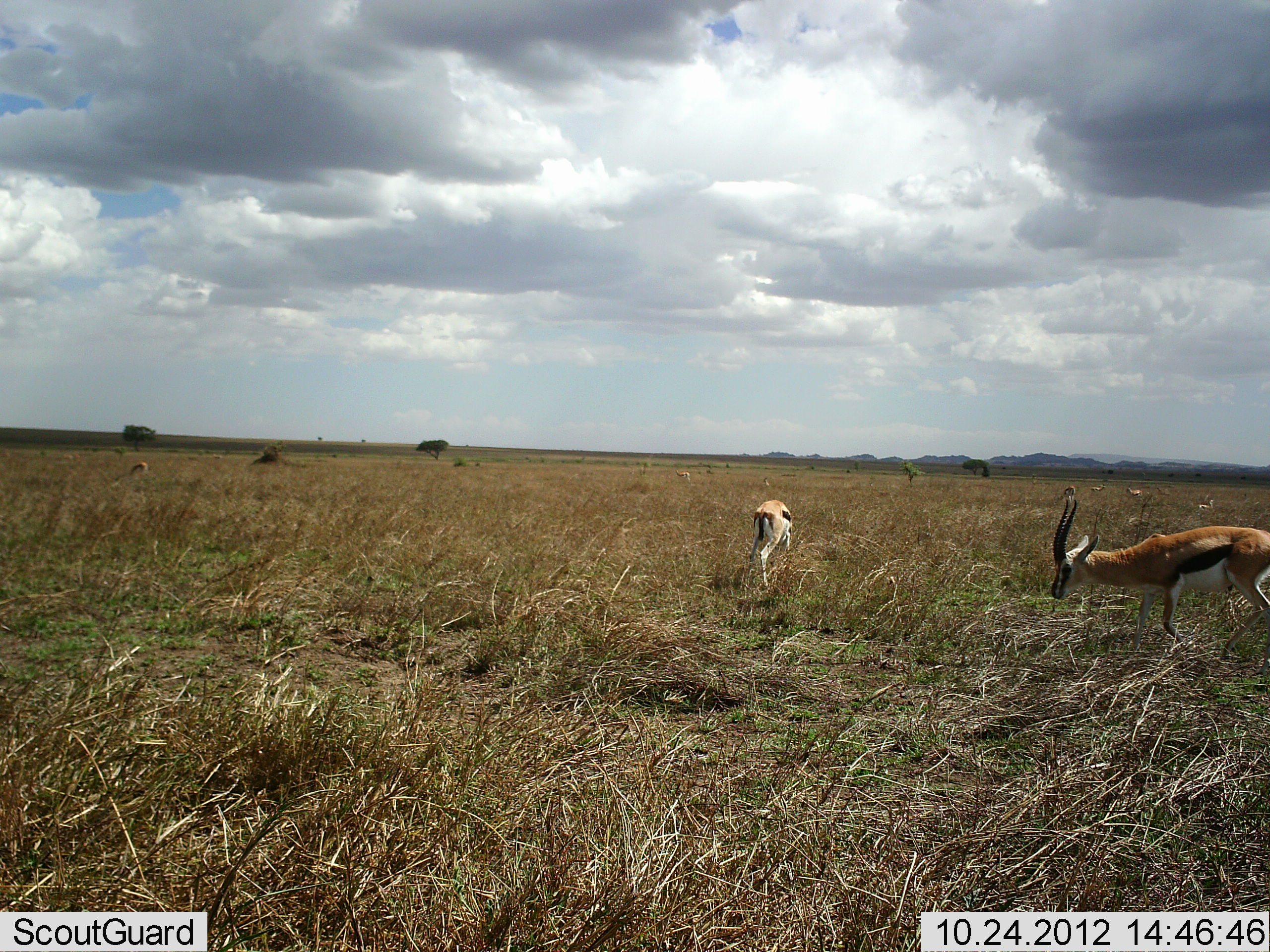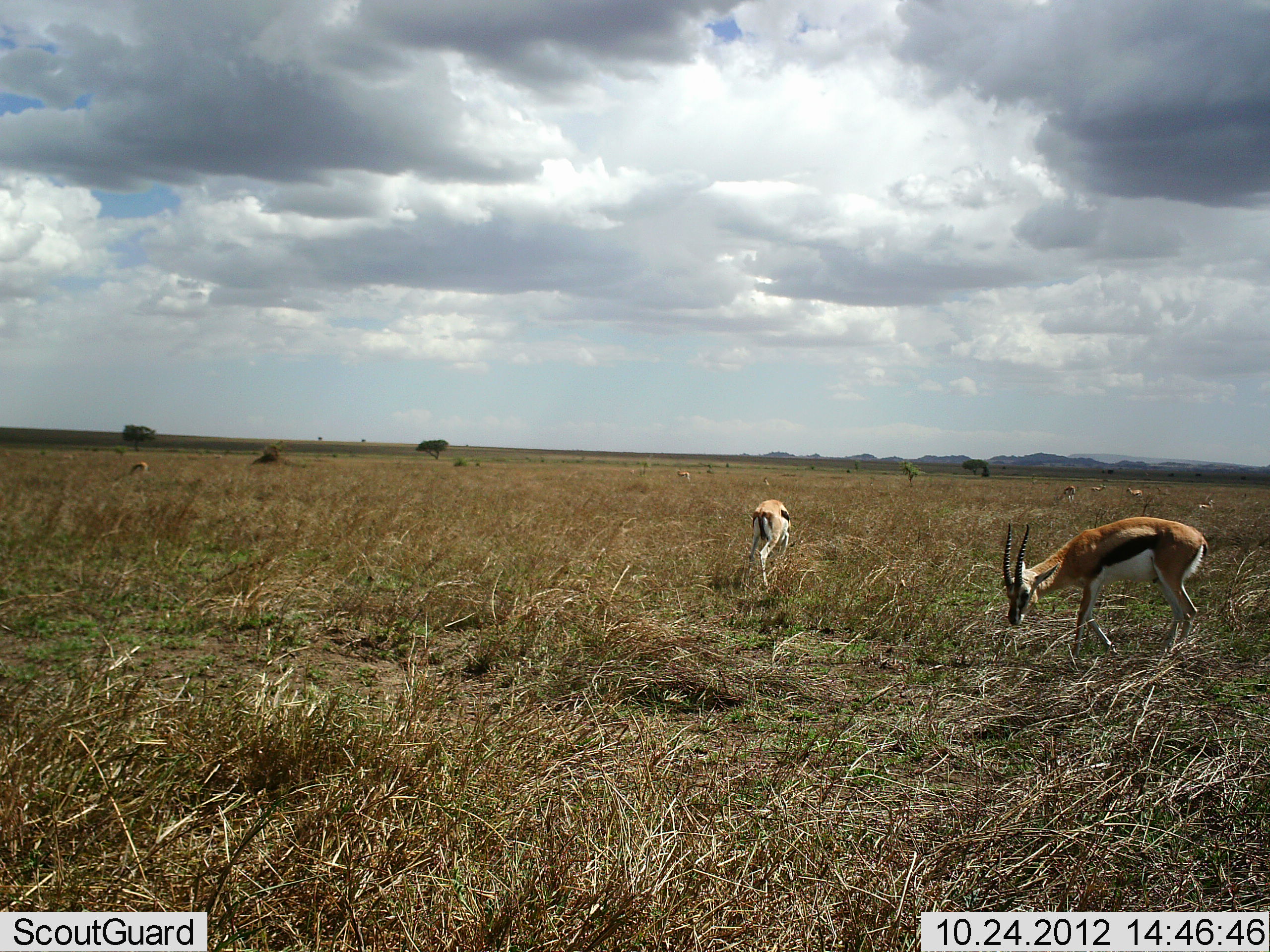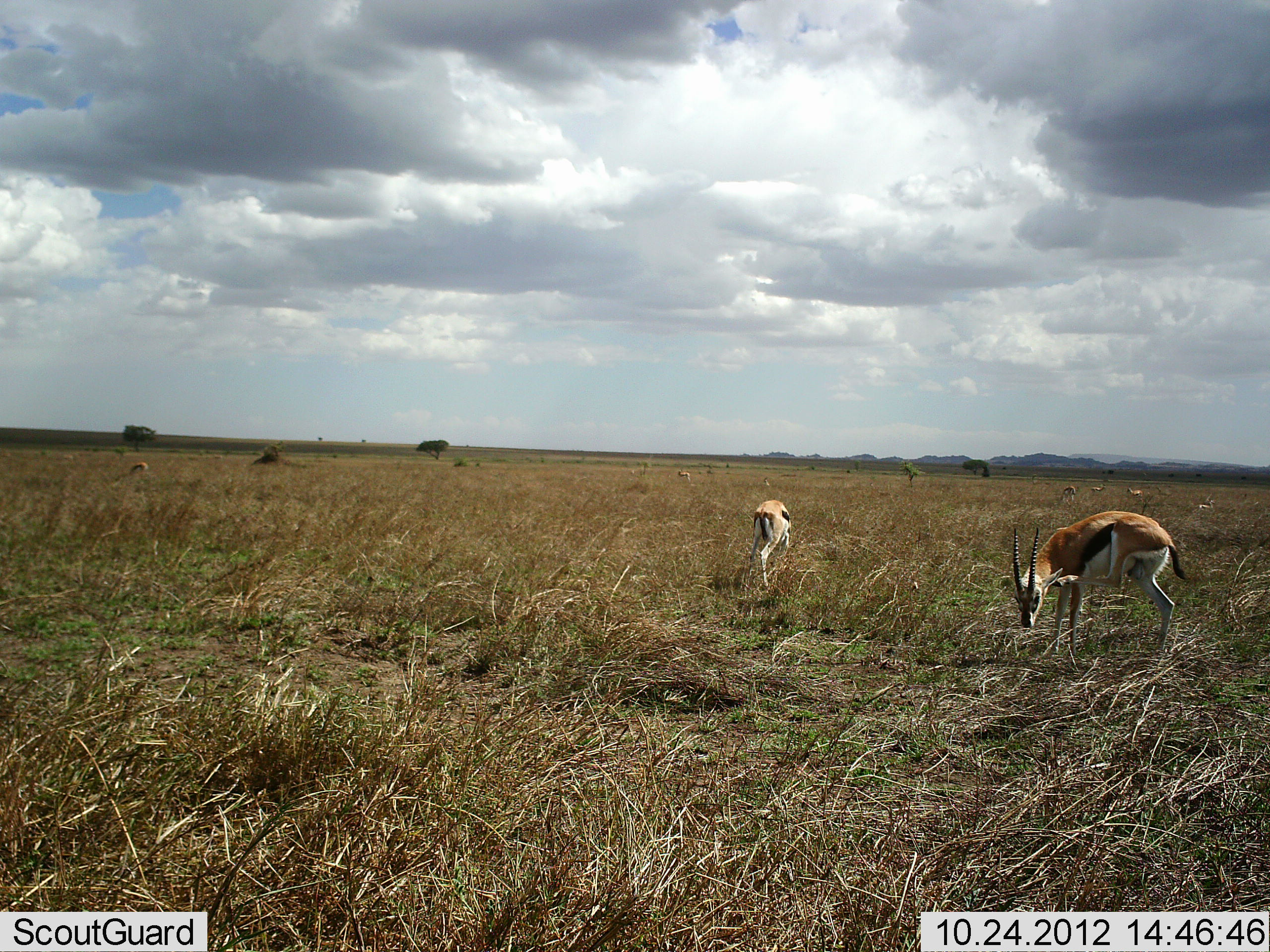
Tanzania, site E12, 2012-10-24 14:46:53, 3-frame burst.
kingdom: Animalia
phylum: Chordata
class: Mammalia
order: Artiodactyla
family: Bovidae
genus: Eudorcas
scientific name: Eudorcas thomsonii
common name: thomson's gazelle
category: gazellethomsons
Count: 3.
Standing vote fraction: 80%.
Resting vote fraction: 0%.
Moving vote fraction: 50%.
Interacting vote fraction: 0%.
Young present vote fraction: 0%.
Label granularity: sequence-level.